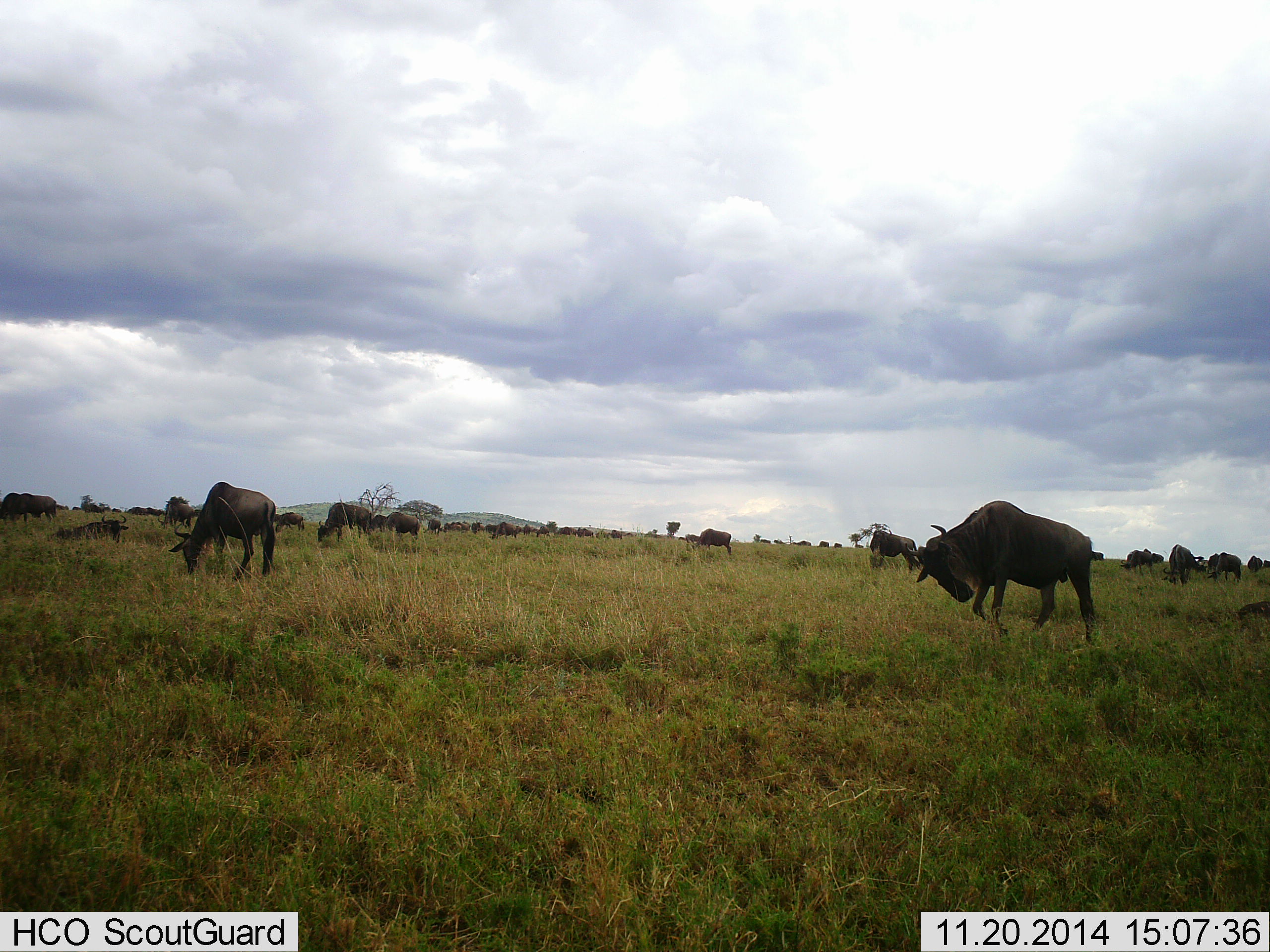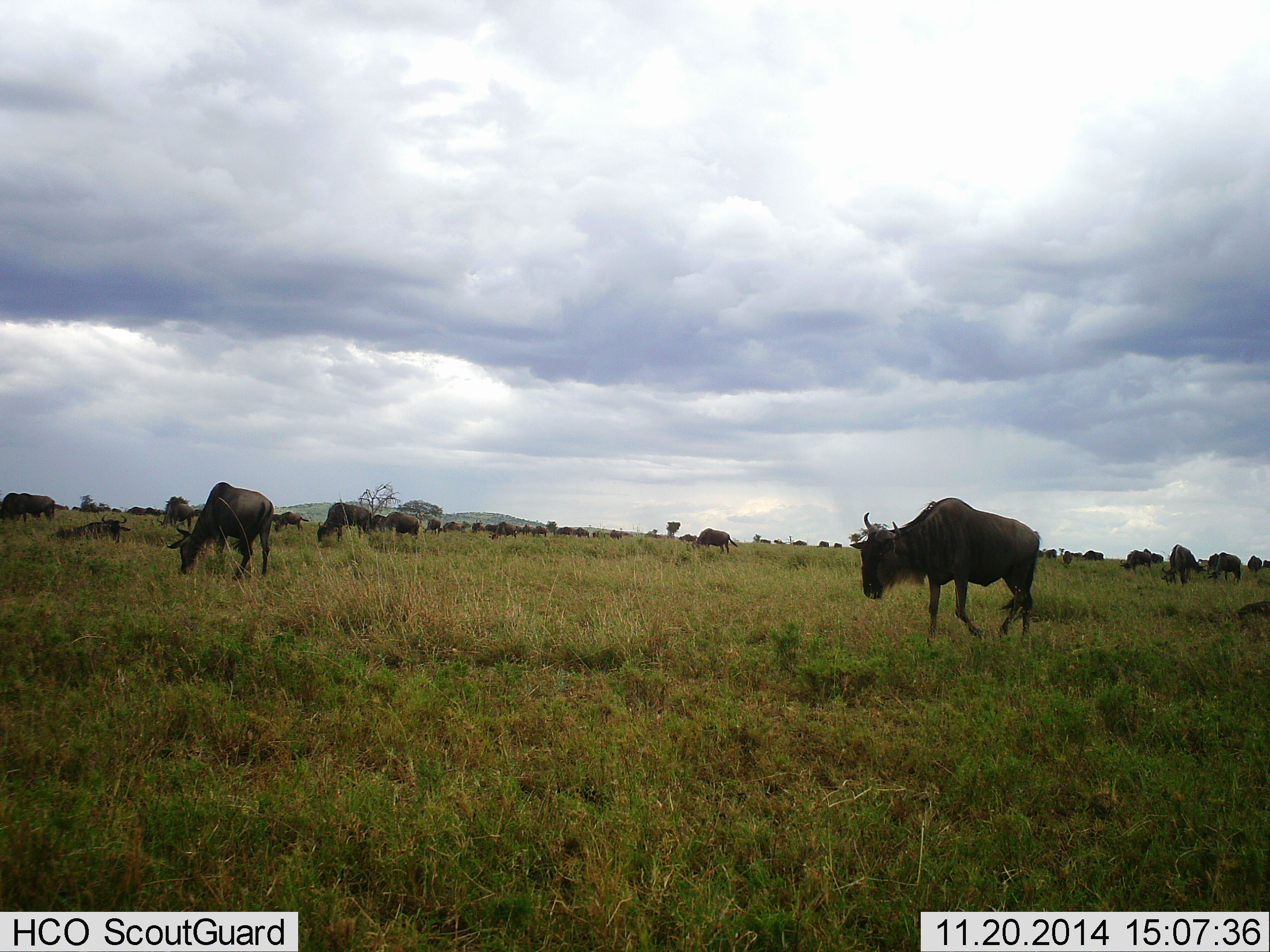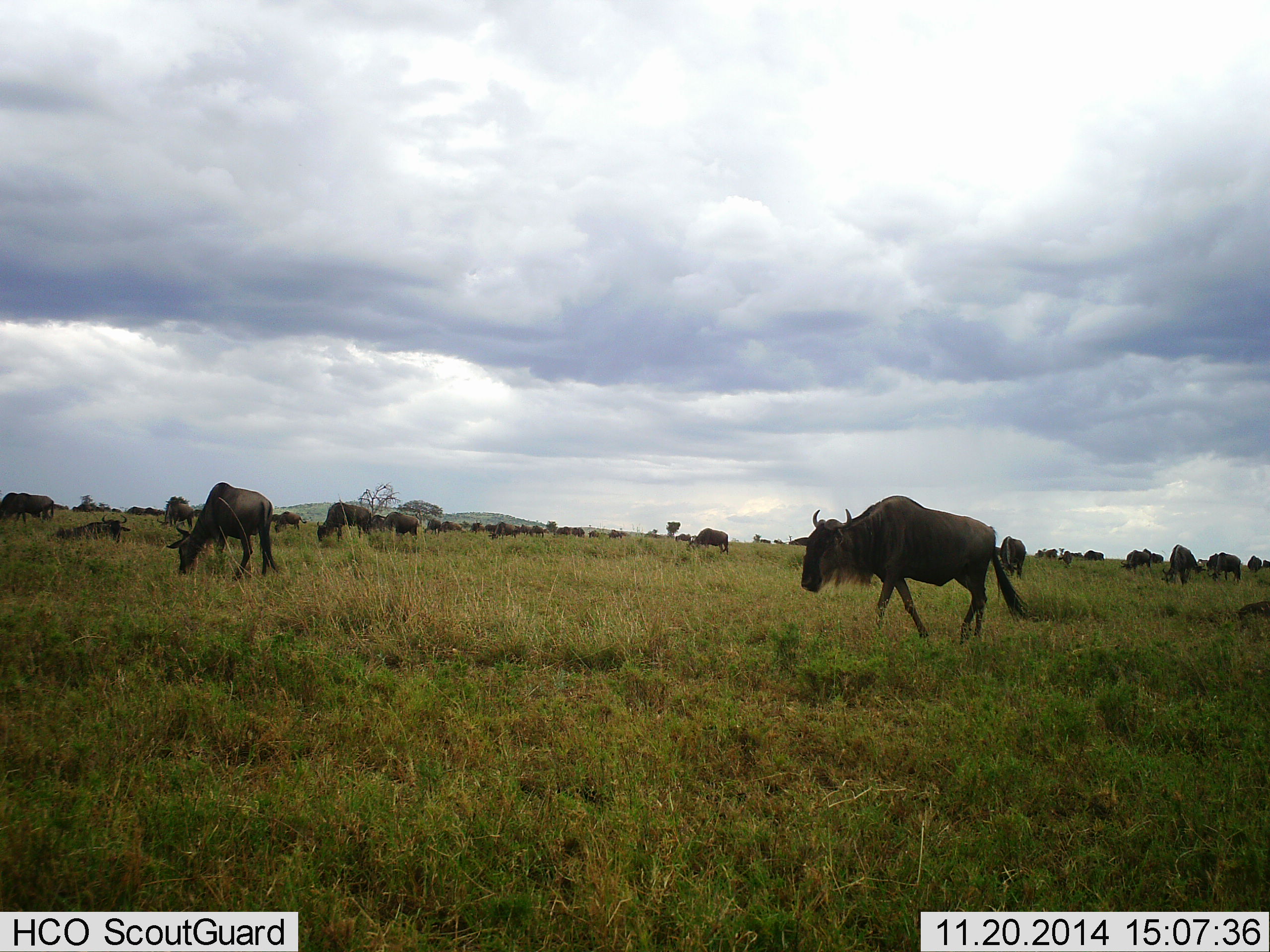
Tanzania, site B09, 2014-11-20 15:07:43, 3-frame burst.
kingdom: Animalia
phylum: Chordata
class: Mammalia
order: Artiodactyla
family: Bovidae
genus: Connochaetes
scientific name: Connochaetes taurinus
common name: blue wildebeest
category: wildebeest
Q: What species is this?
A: Wildebeest (blue wildebeest) (Connochaetes taurinus).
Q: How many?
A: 11-50.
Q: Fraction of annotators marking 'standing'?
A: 50%.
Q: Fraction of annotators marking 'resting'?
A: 50%.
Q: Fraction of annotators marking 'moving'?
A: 60%.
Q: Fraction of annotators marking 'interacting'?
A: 0%.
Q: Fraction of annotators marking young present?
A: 0%.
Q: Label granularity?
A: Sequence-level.